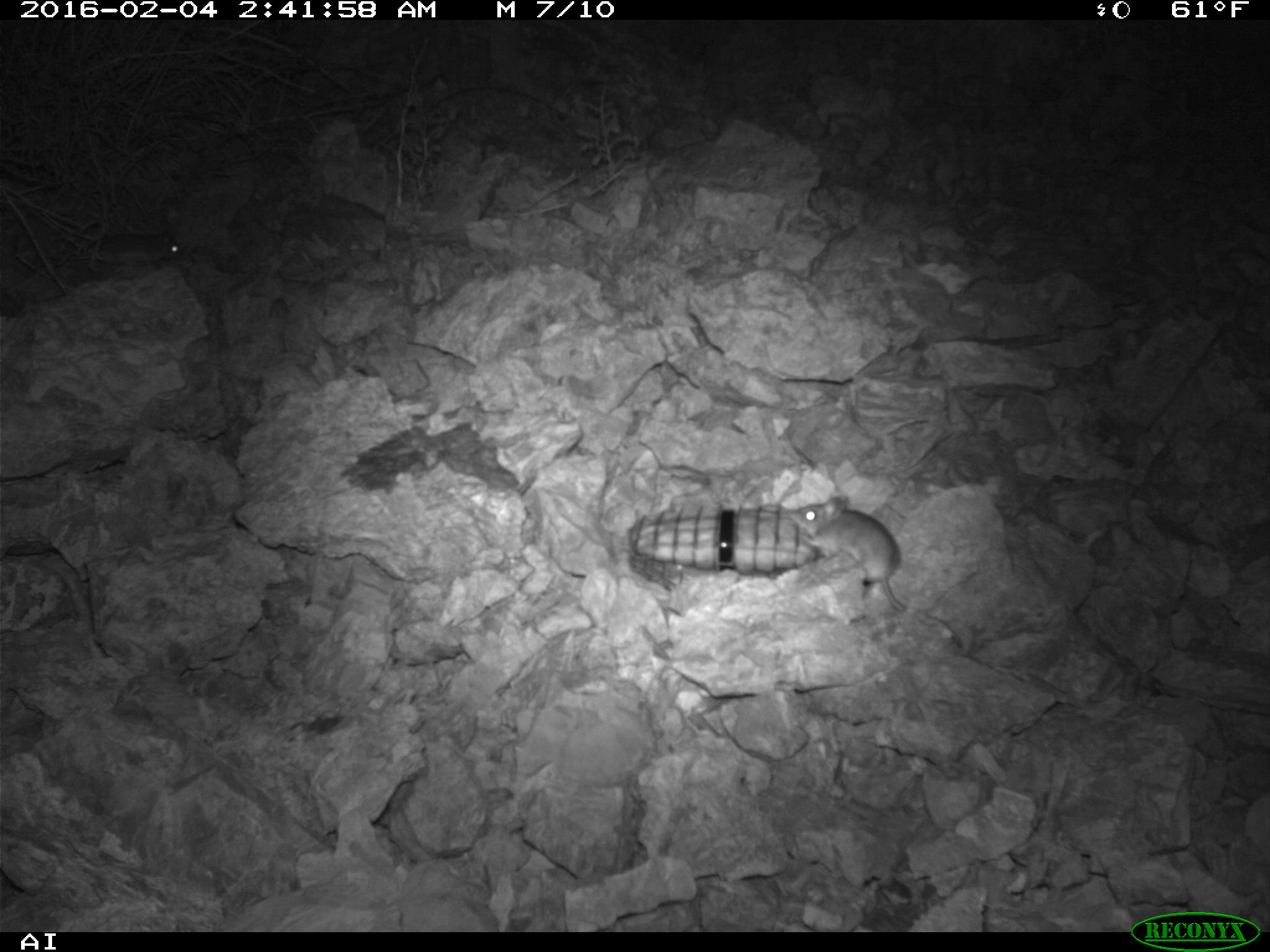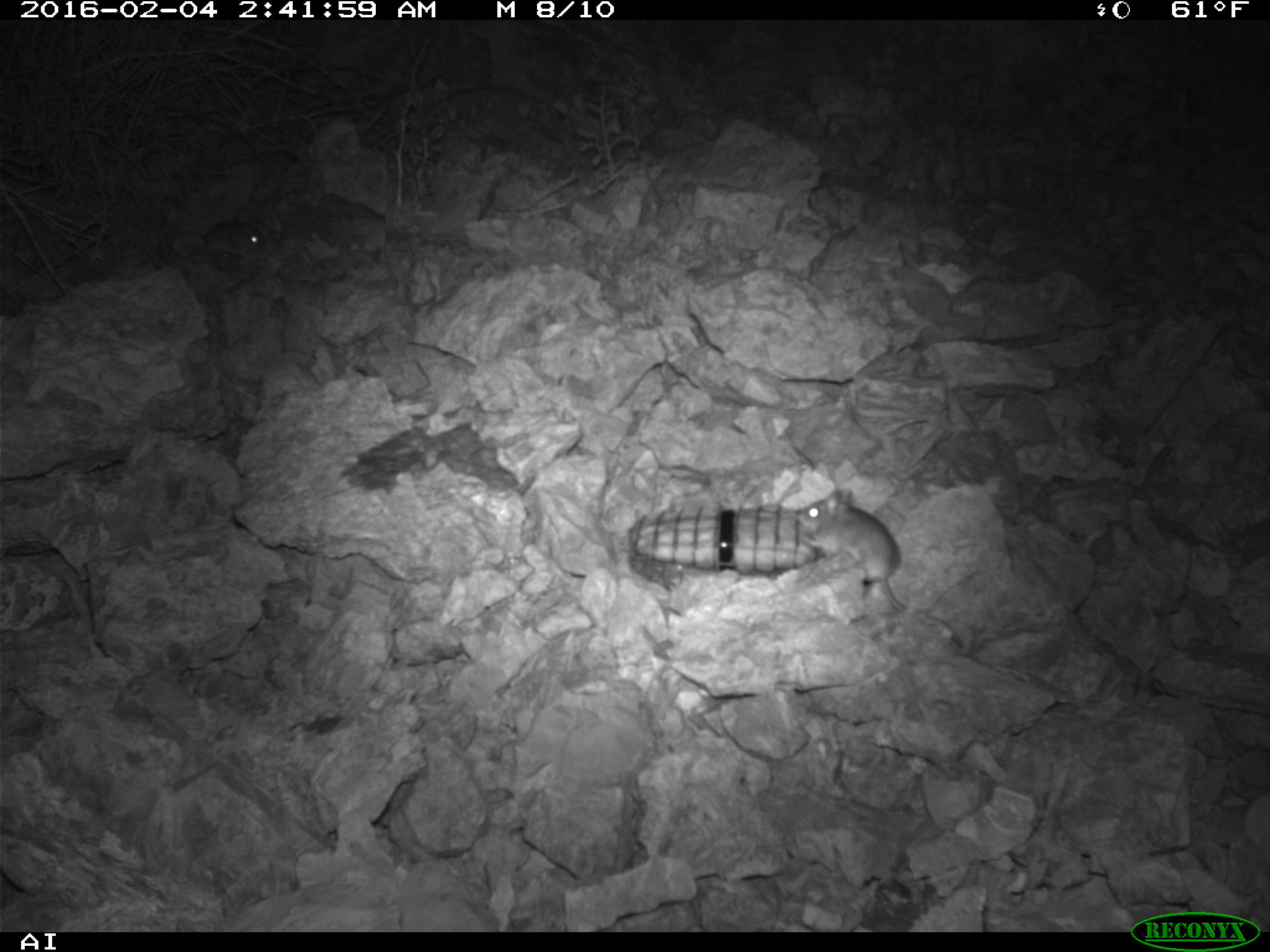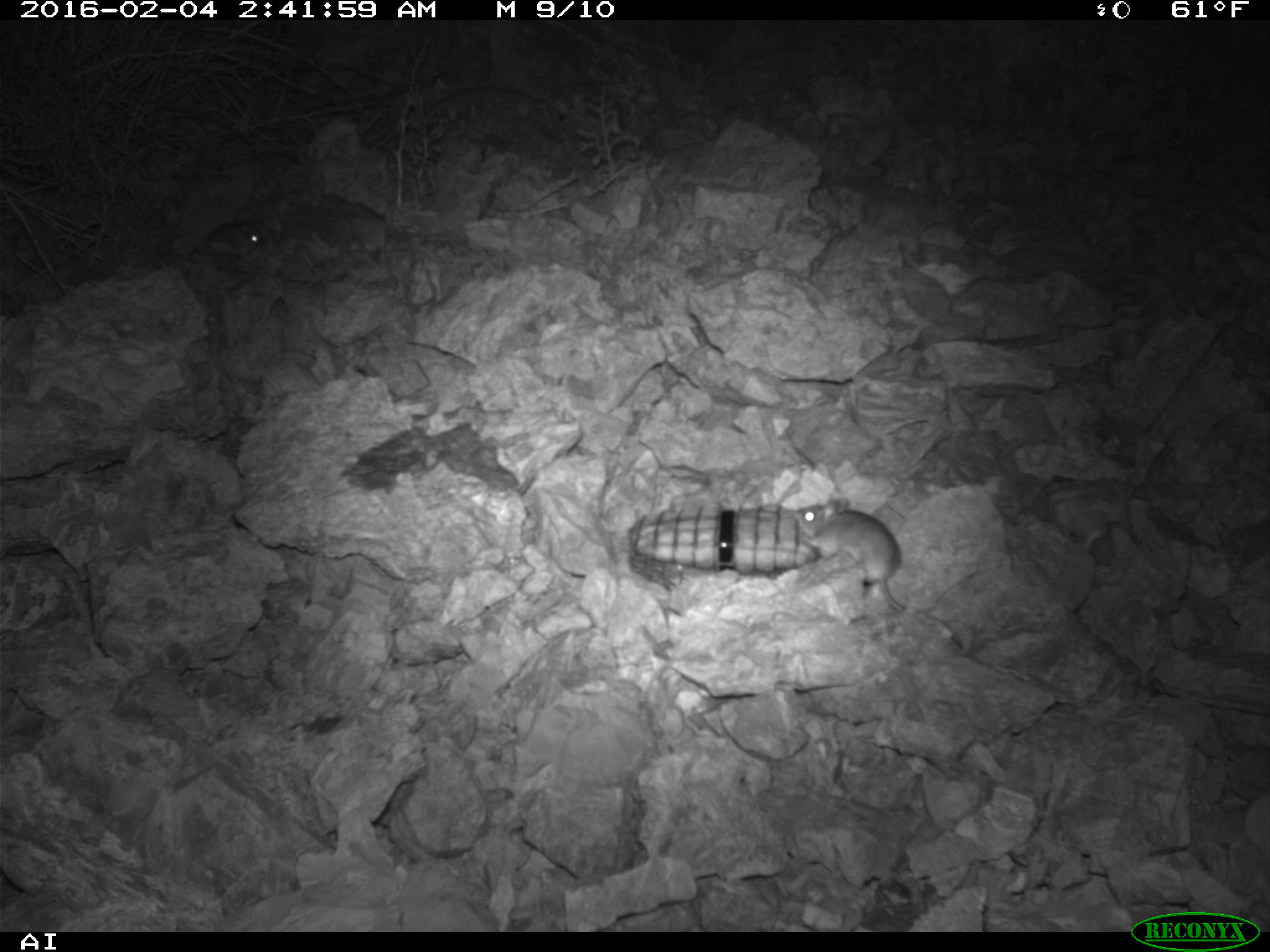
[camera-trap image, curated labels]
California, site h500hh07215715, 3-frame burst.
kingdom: Animalia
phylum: Chordata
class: Mammalia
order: Rodentia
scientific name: Rodentia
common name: rodent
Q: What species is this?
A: Rodent (Rodentia).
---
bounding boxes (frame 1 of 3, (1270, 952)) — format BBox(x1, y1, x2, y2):
rodent: BBox(789, 495, 962, 646); BBox(71, 229, 185, 265)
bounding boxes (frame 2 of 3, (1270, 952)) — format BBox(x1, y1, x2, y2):
rodent: BBox(795, 490, 961, 645); BBox(179, 219, 279, 262)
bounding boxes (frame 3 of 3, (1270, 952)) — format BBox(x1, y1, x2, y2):
rodent: BBox(796, 495, 953, 637); BBox(204, 217, 265, 260)